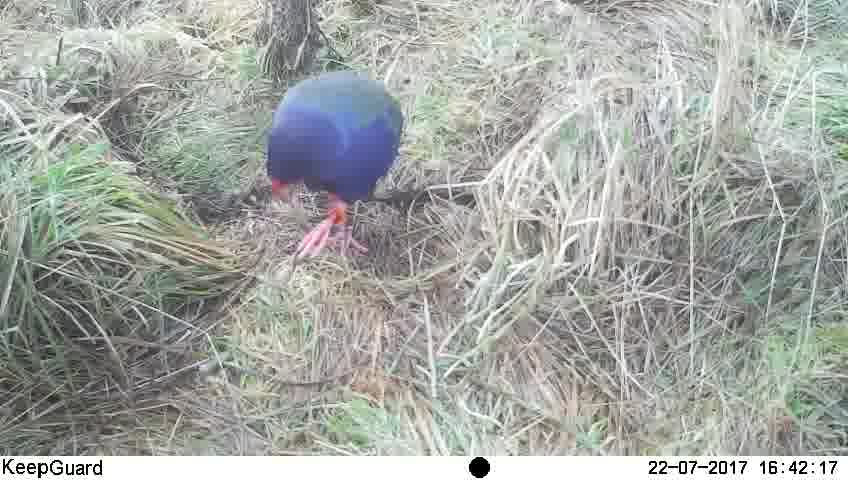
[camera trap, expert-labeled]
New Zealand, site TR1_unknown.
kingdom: Animalia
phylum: Chordata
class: Aves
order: Gruiformes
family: Rallidae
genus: Porphyrio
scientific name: Porphyrio mantelli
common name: takahe